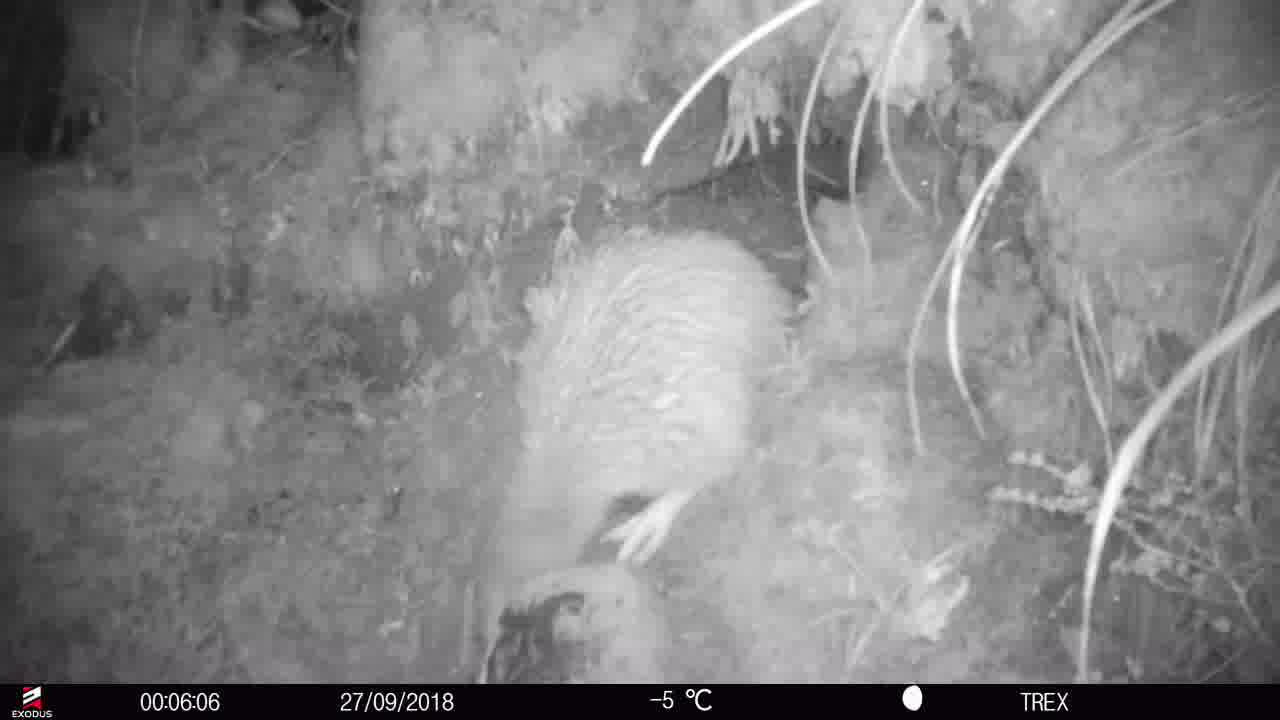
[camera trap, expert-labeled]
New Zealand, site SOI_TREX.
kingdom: Animalia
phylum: Chordata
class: Aves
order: Apterygiformes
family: Apterygidae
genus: Apteryx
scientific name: Apteryx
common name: kiwi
Kiwi (Apteryx).